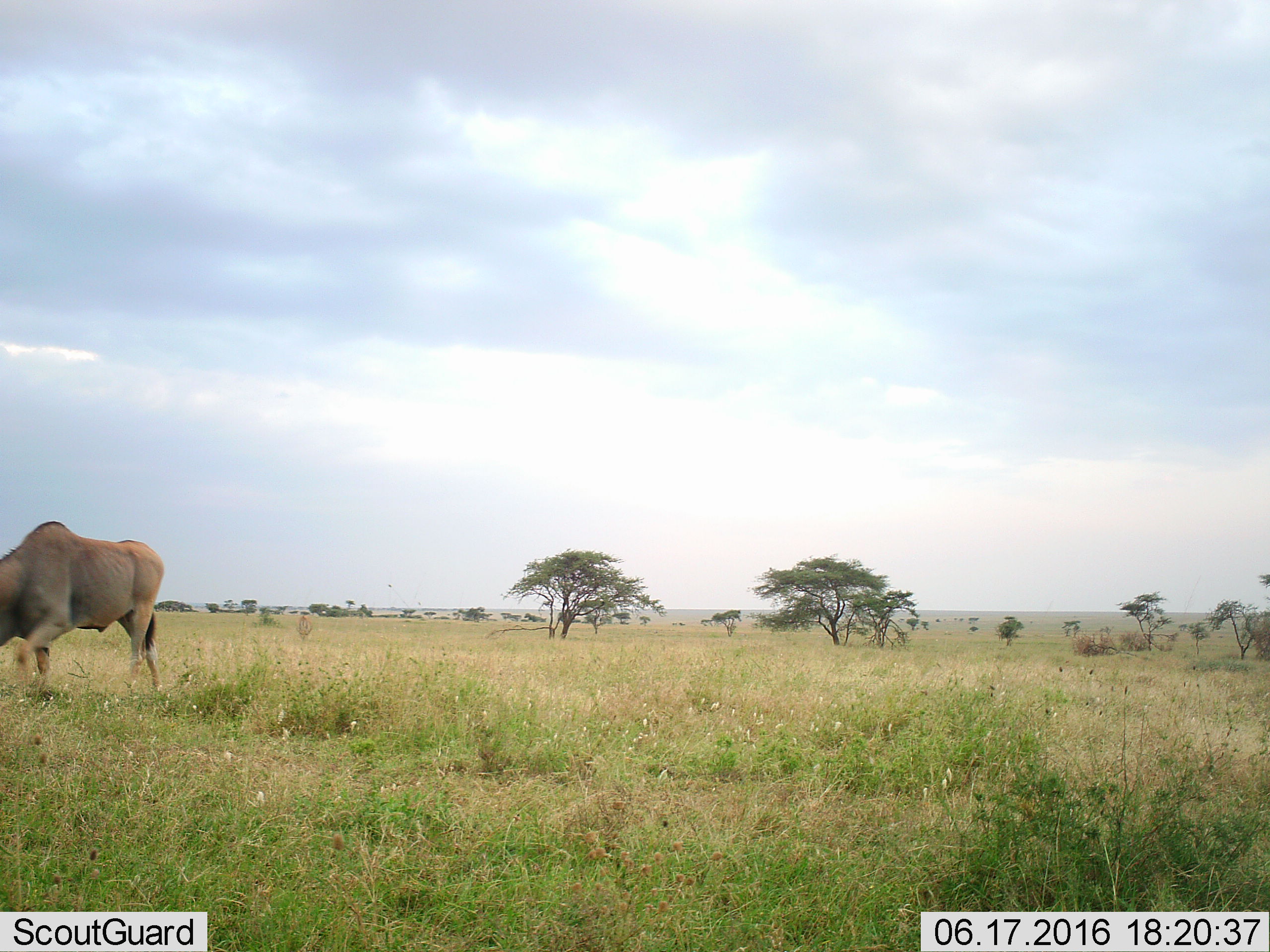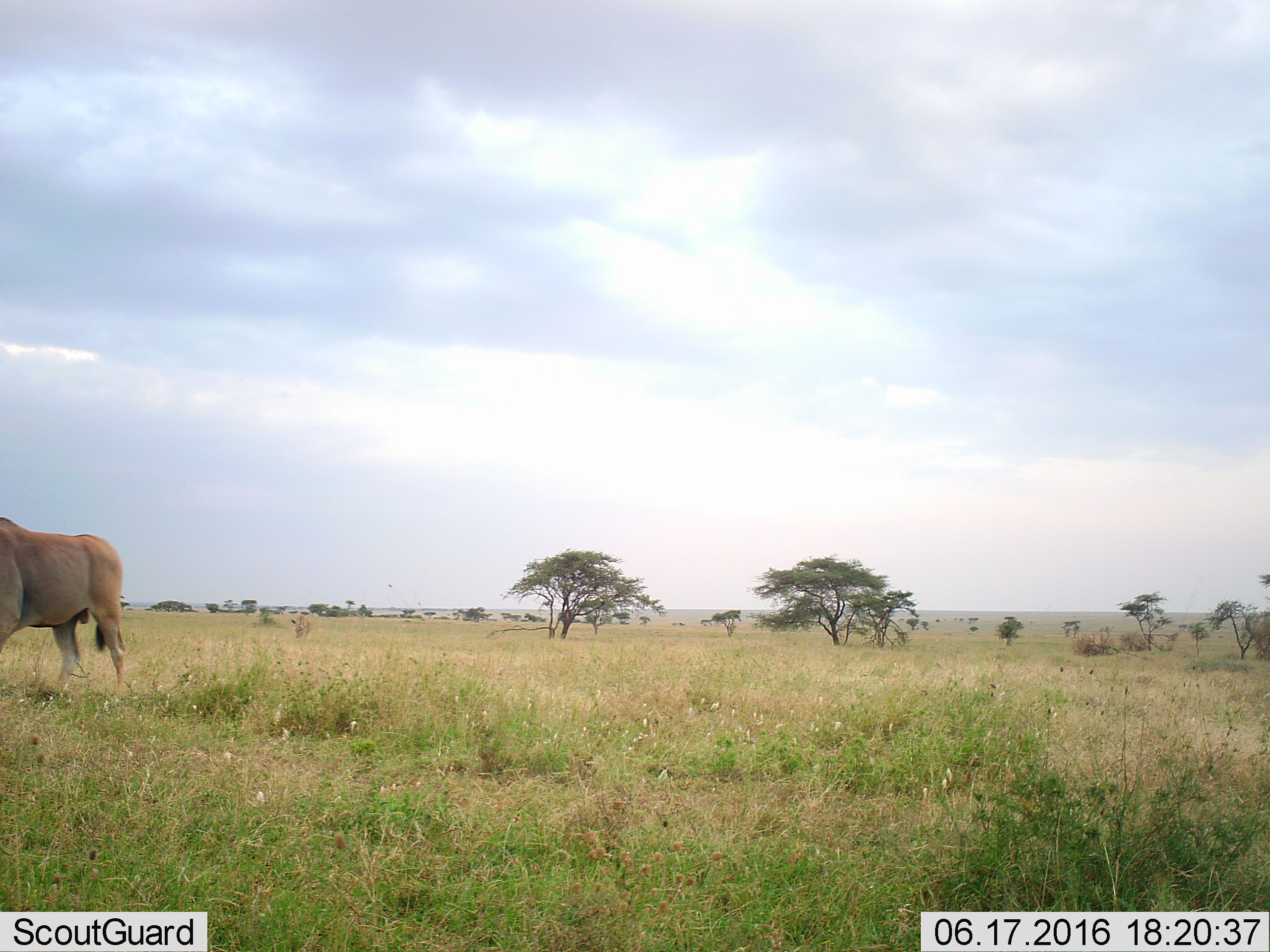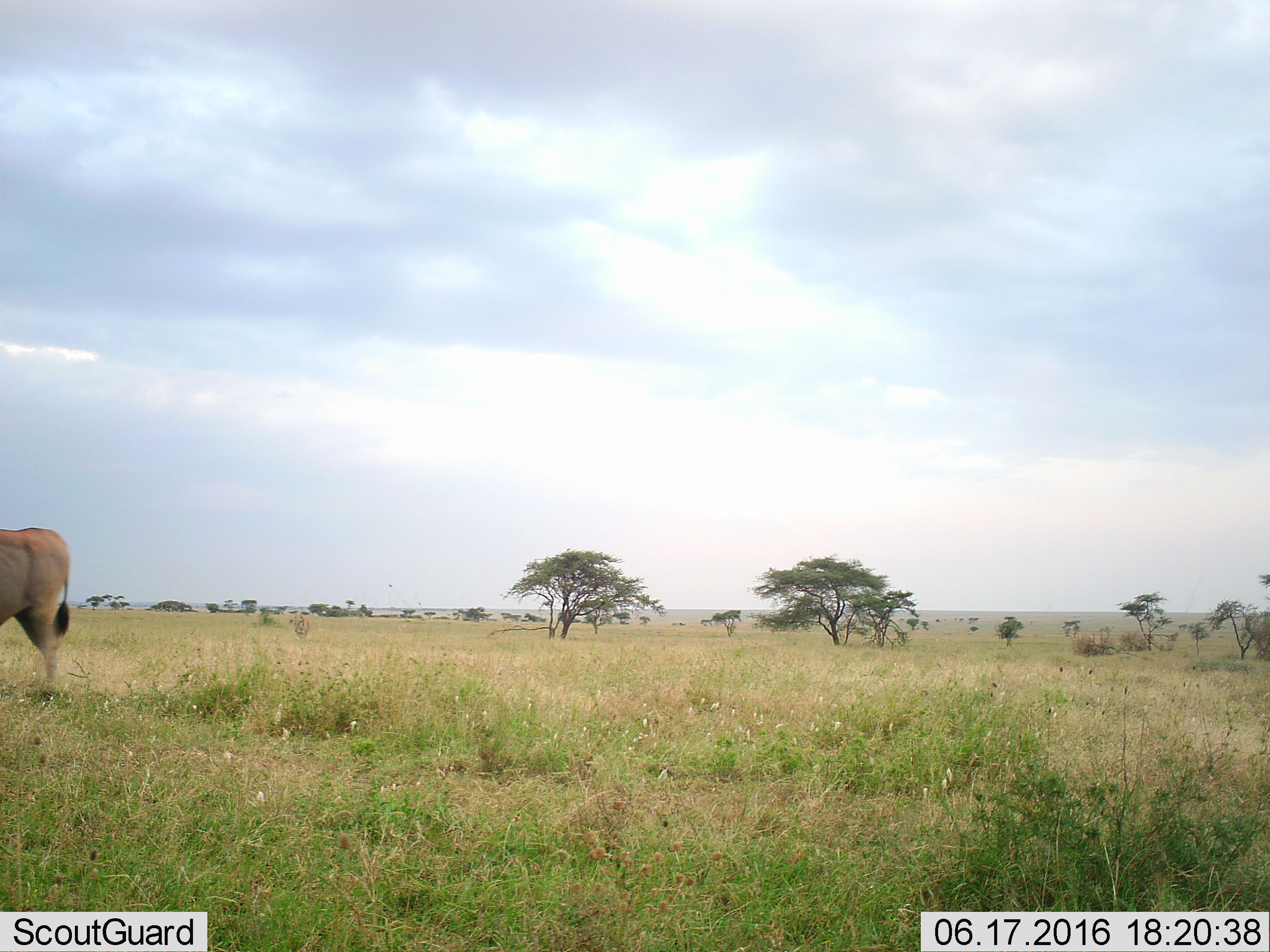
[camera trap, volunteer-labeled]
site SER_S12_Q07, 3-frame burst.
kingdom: Animalia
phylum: Chordata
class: Mammalia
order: Artiodactyla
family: Bovidae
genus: Tragelaphus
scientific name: Tragelaphus oryx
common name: eland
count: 2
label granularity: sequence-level